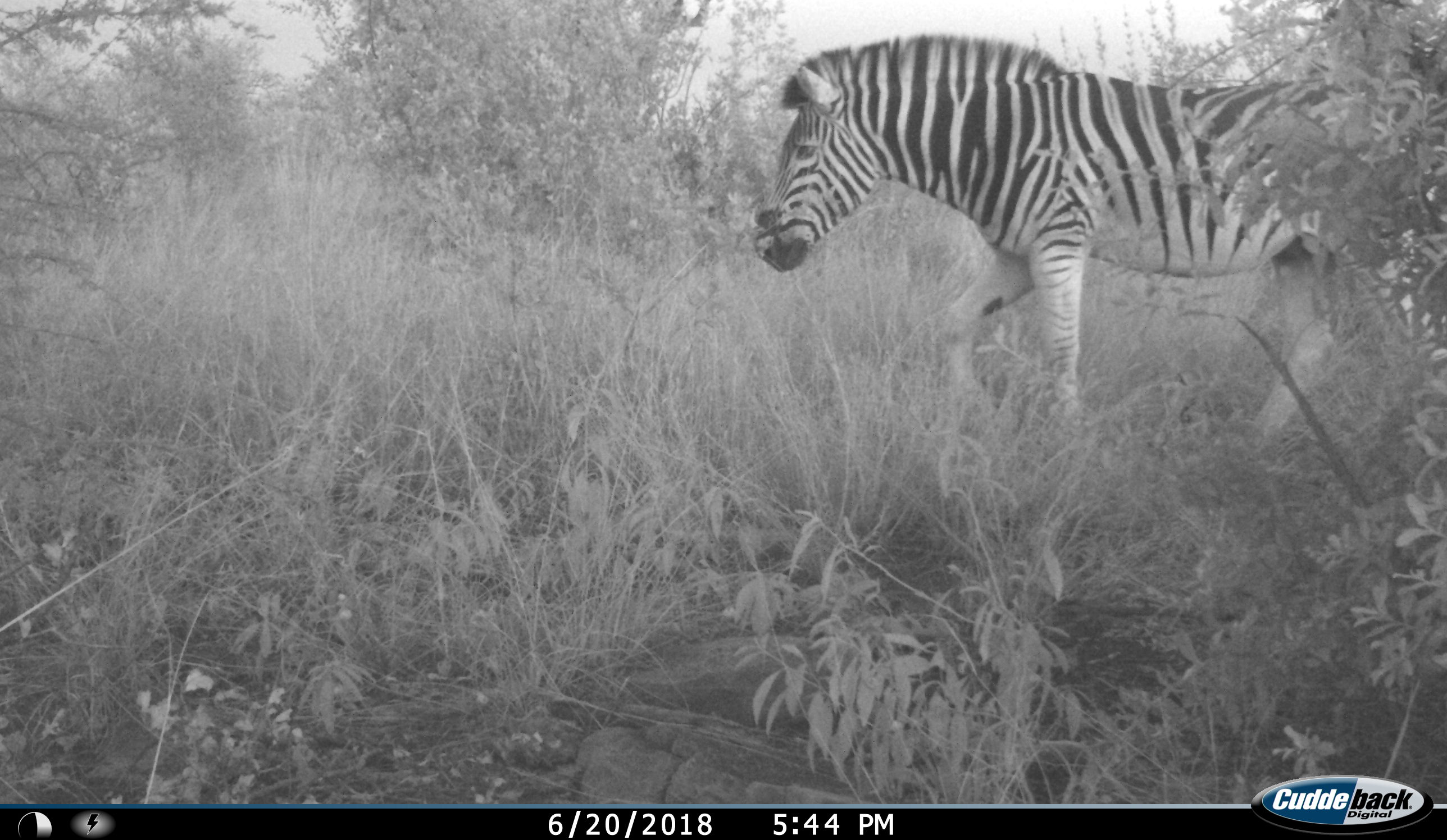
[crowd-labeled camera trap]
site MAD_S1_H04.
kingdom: Animalia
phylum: Chordata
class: Mammalia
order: Perissodactyla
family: Equidae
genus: Equus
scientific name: Equus quagga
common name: plains zebra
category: zebraplains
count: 1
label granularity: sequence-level